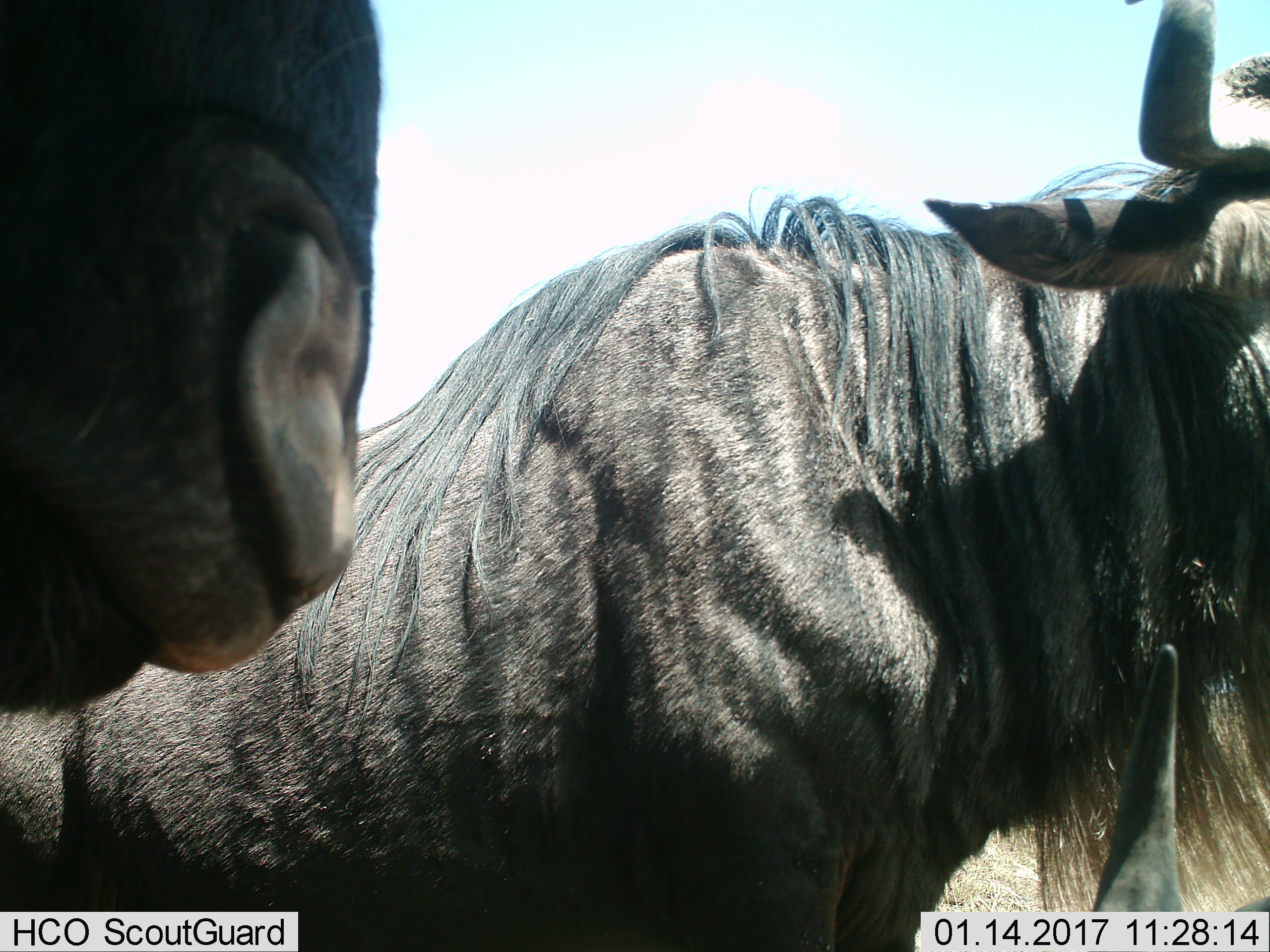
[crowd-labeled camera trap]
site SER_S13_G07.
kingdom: Animalia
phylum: Chordata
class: Mammalia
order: Artiodactyla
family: Bovidae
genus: Connochaetes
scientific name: Connochaetes taurinus taurinus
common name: blue wildebeest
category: wildebeestblue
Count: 2.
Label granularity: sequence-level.